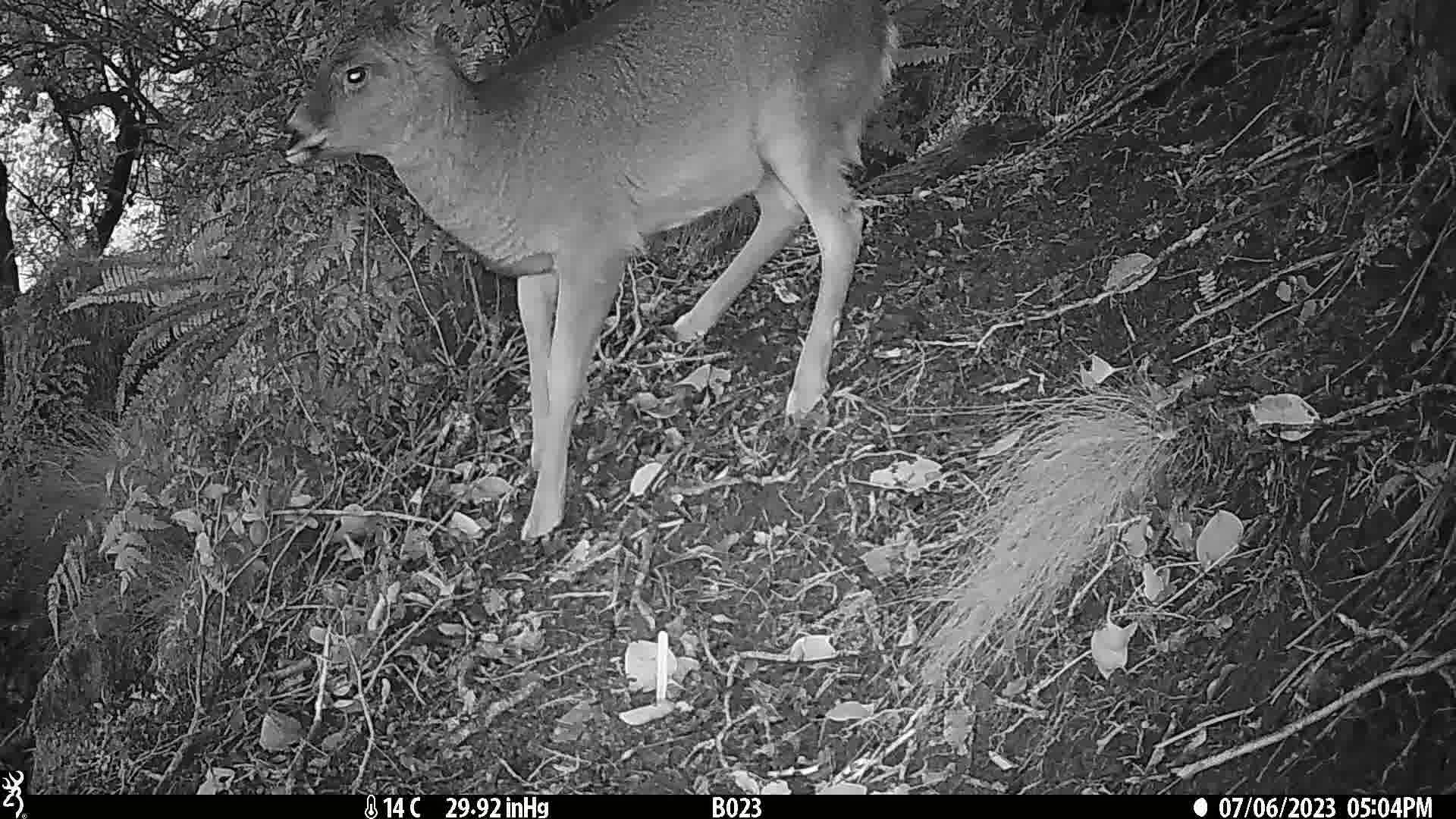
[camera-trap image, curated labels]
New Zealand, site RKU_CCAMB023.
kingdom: Animalia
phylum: Chordata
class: Mammalia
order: Artiodactyla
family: Cervidae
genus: Odocoileus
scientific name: Odocoileus virginianus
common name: white-tailed deer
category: white tailed deer